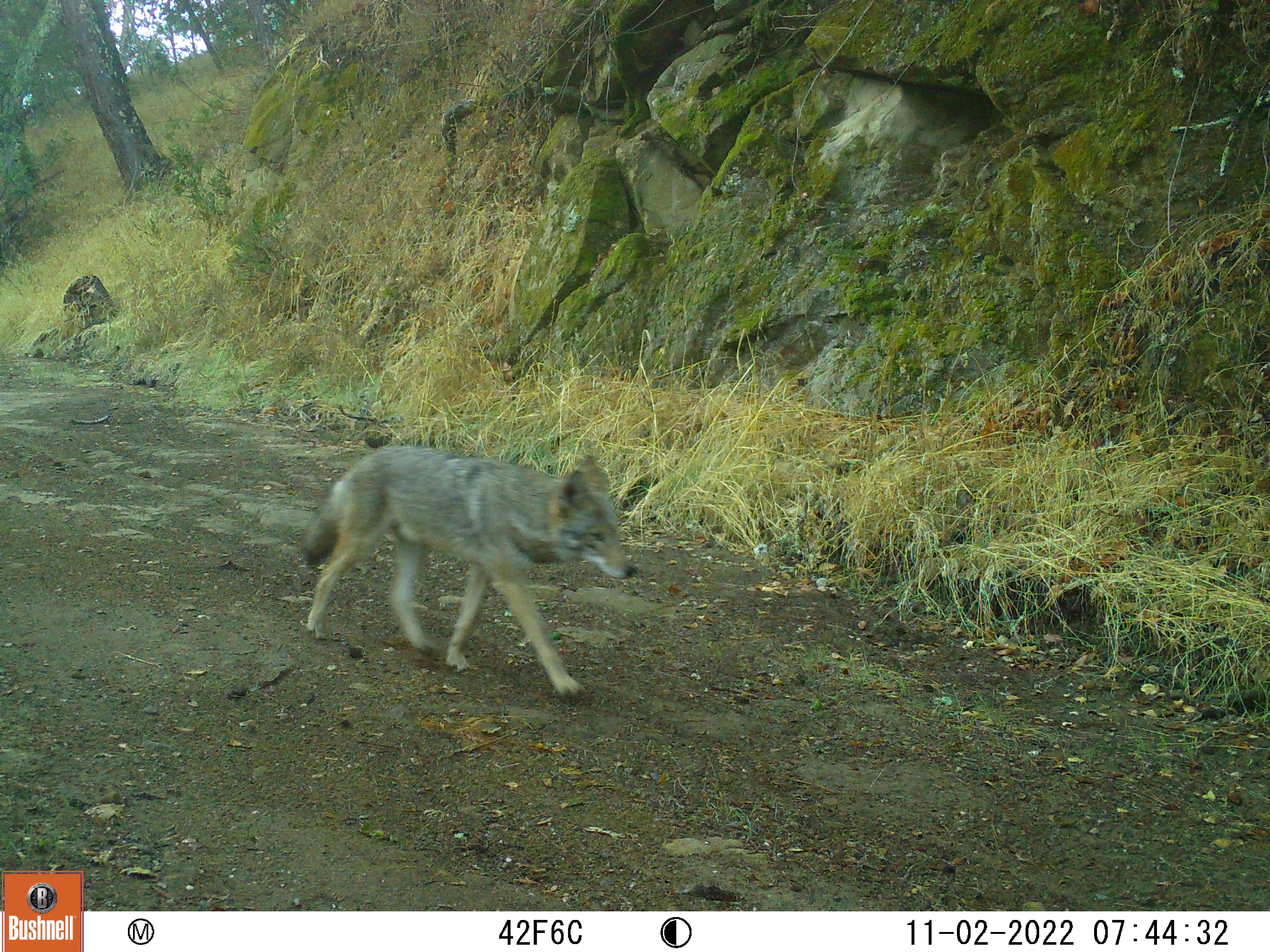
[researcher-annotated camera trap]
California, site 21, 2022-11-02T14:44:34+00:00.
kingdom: Animalia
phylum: Chordata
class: Mammalia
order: Carnivora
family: Canidae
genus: Canis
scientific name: Canis latrans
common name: coyote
Coyote (Canis latrans).